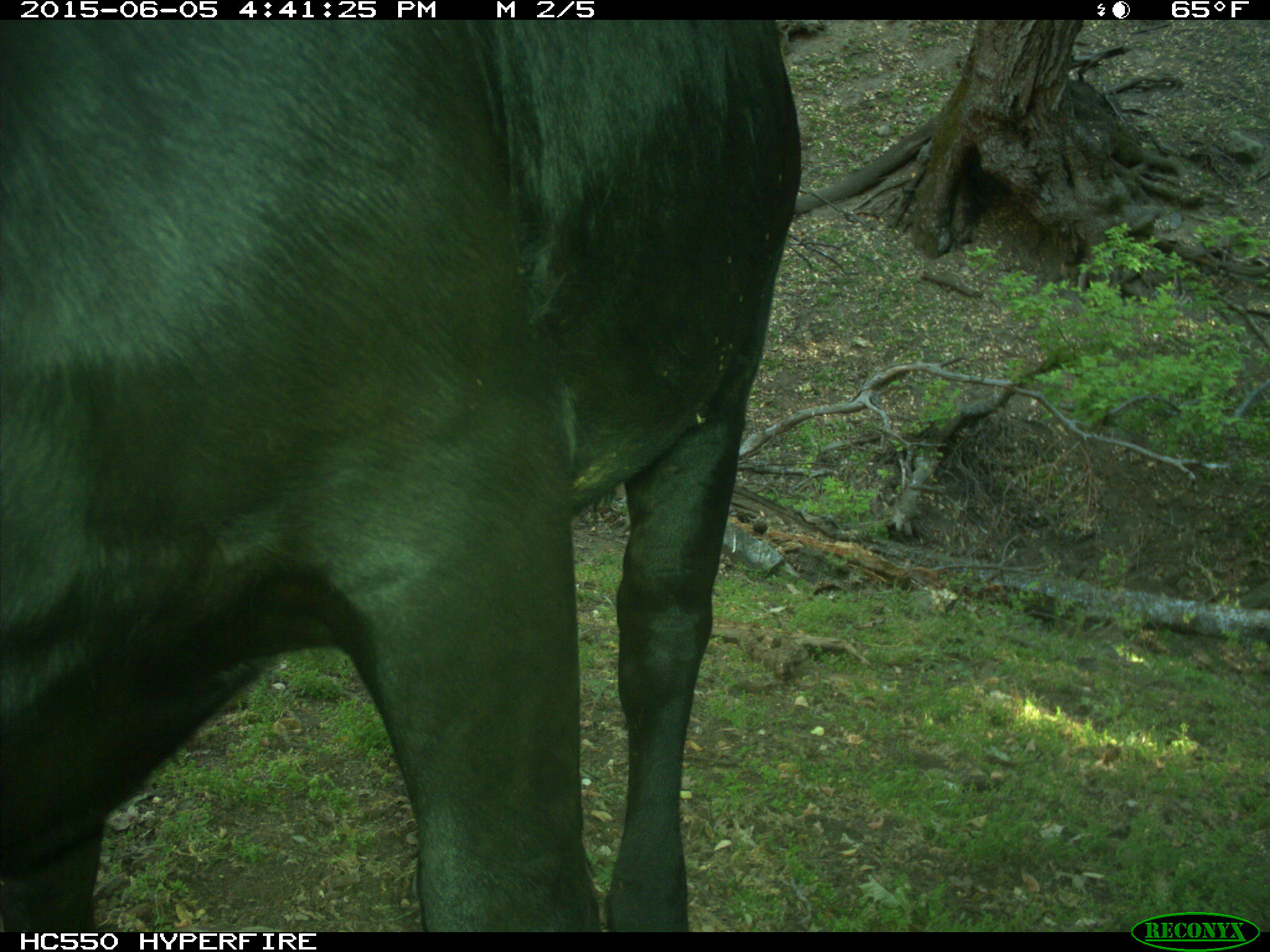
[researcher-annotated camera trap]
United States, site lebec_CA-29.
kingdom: Animalia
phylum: Chordata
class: Mammalia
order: Artiodactyla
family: Bovidae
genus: Bos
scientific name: Bos taurus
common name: domestic cow